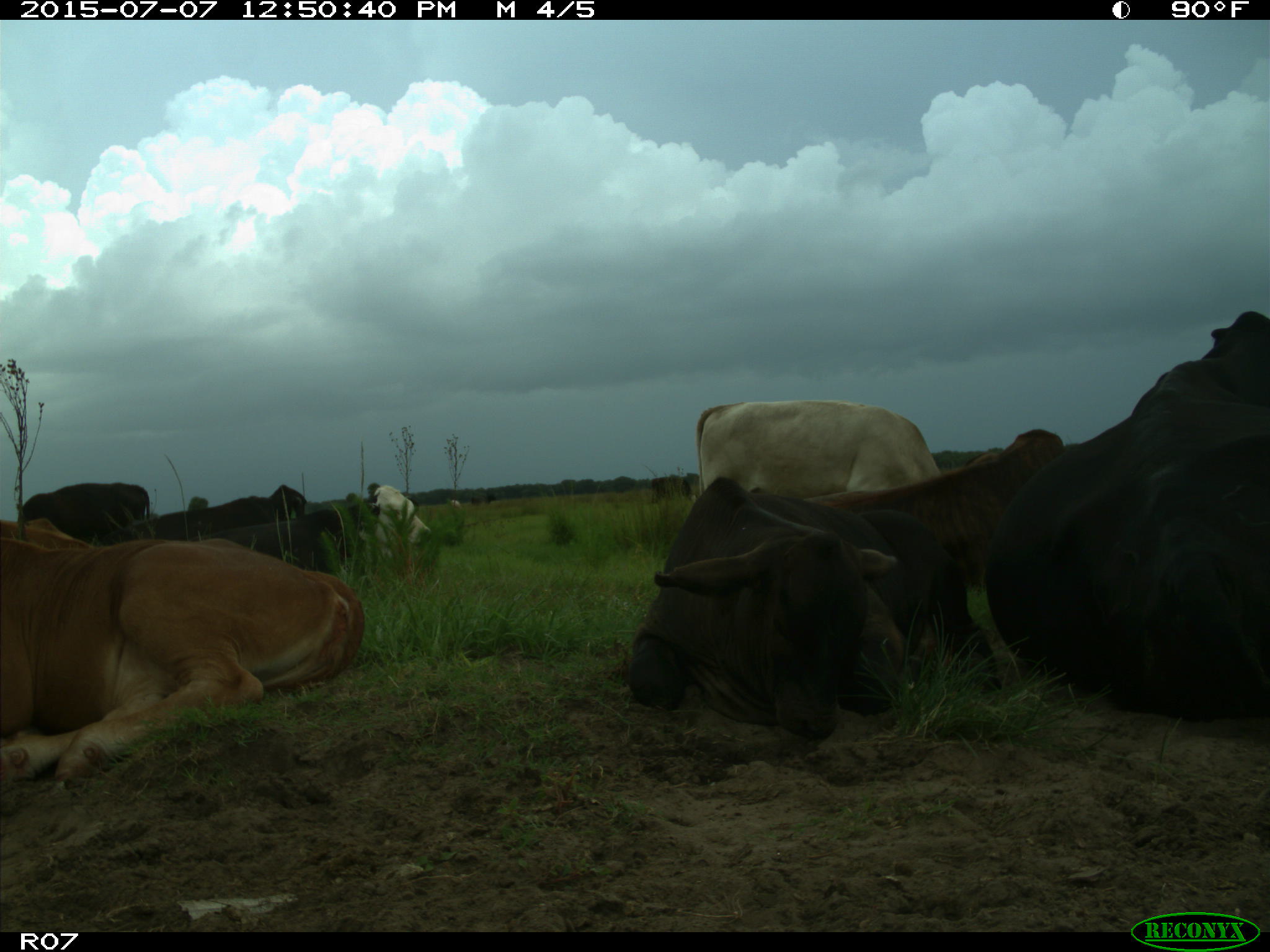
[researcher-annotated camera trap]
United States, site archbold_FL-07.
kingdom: Animalia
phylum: Chordata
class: Mammalia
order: Artiodactyla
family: Bovidae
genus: Bos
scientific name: Bos taurus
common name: domestic cow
Bos taurus (domestic cow).